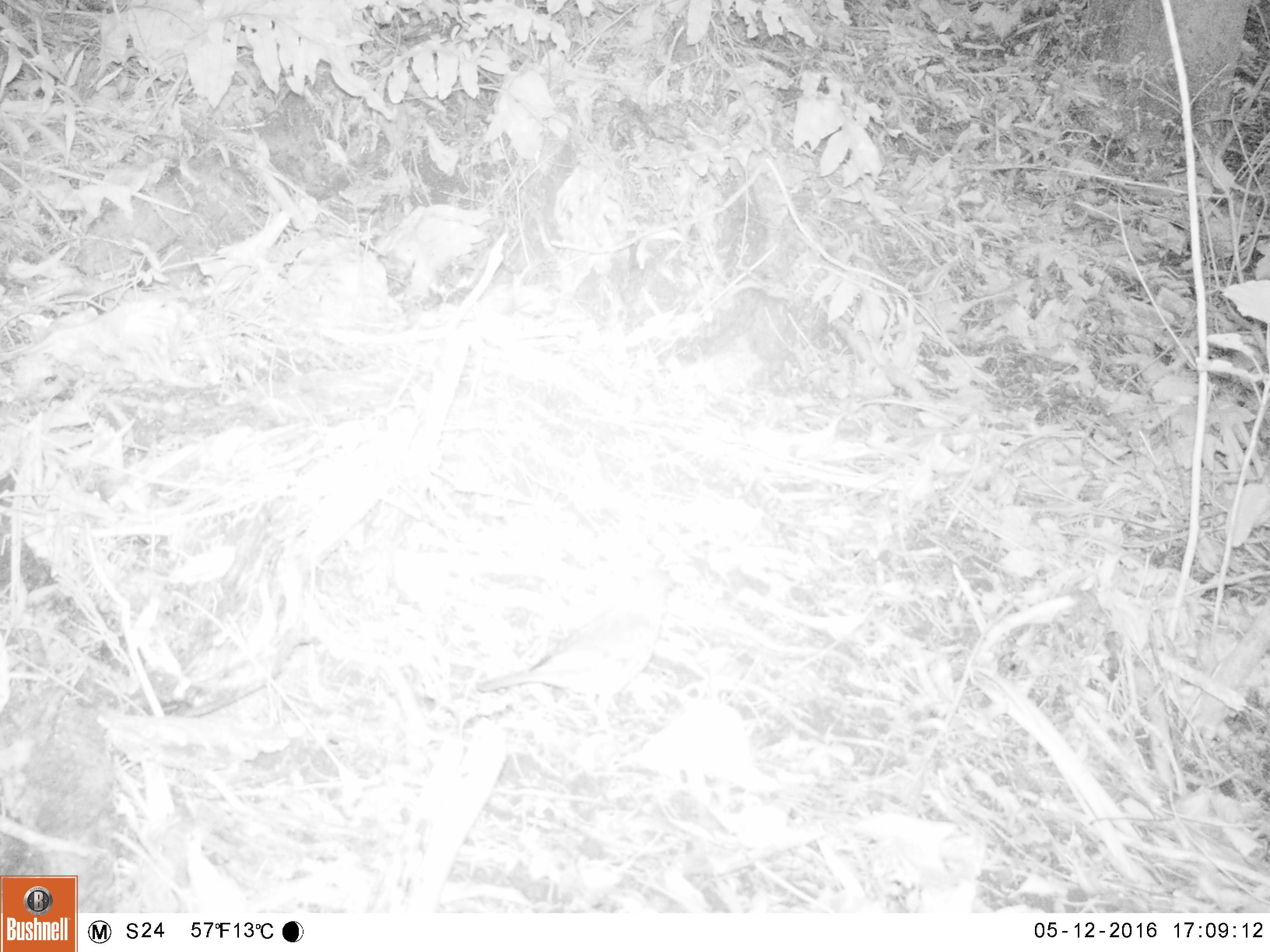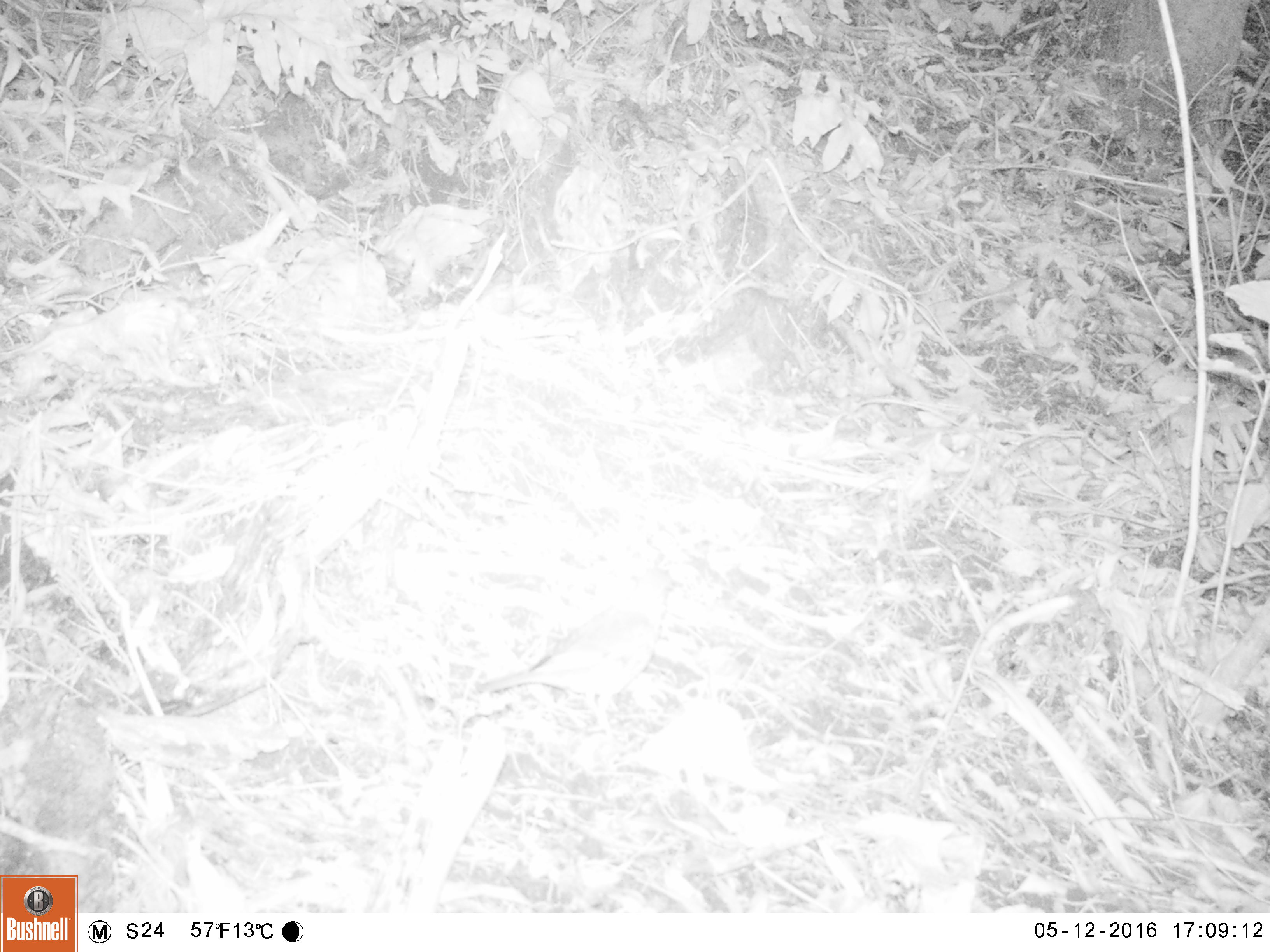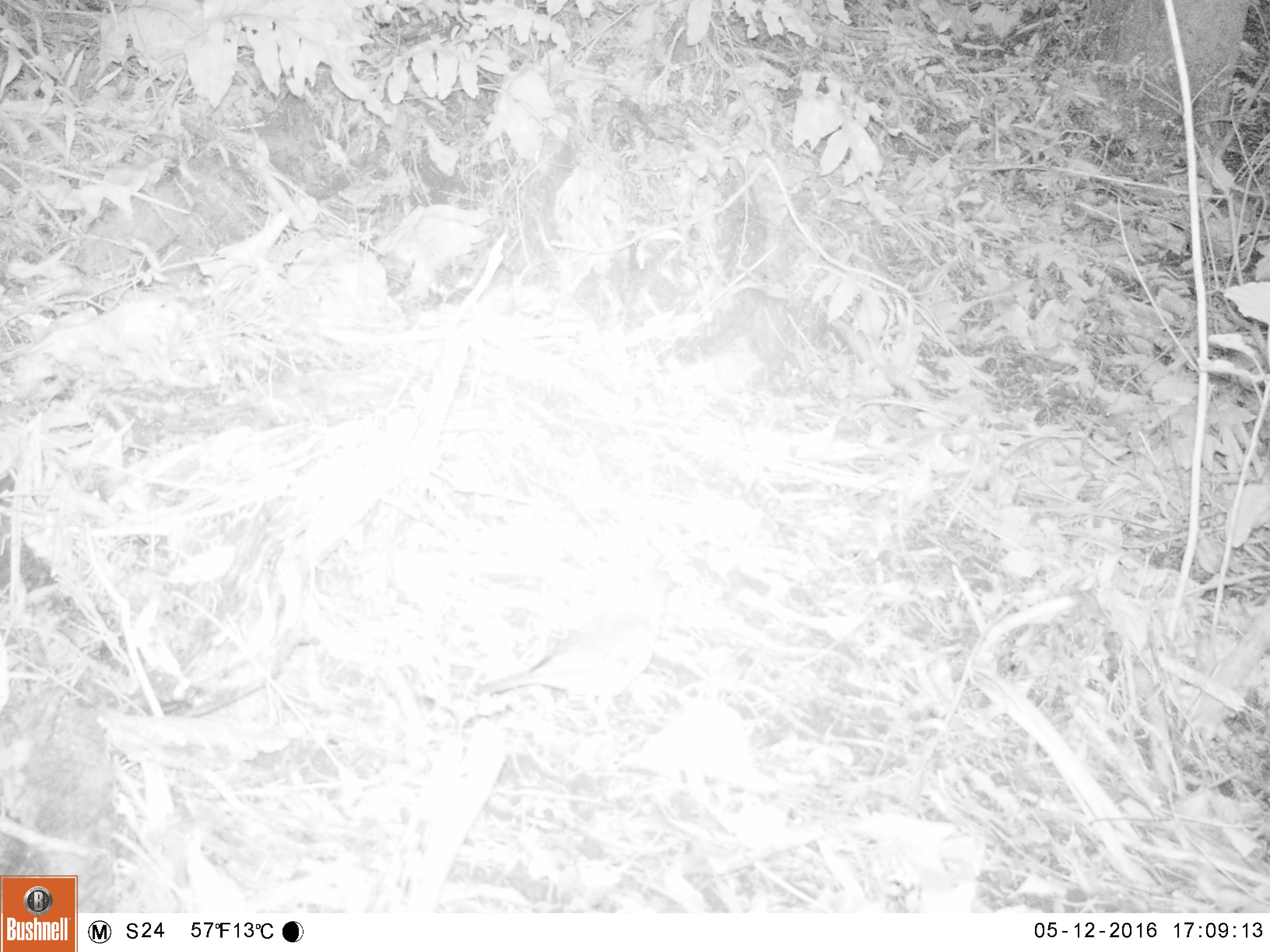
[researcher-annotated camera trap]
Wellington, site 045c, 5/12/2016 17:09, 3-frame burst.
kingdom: Animalia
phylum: Chordata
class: Aves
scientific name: Aves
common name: bird